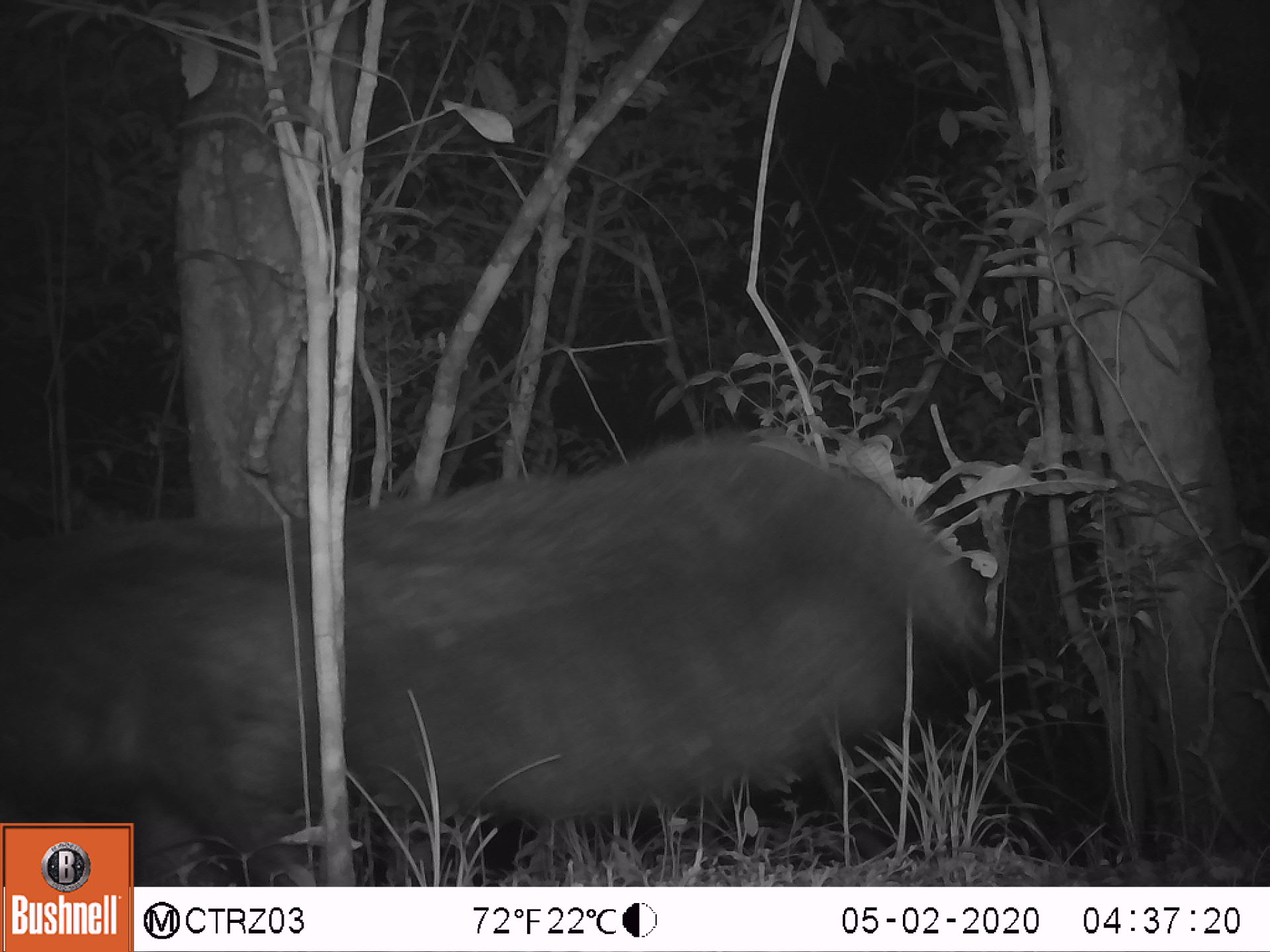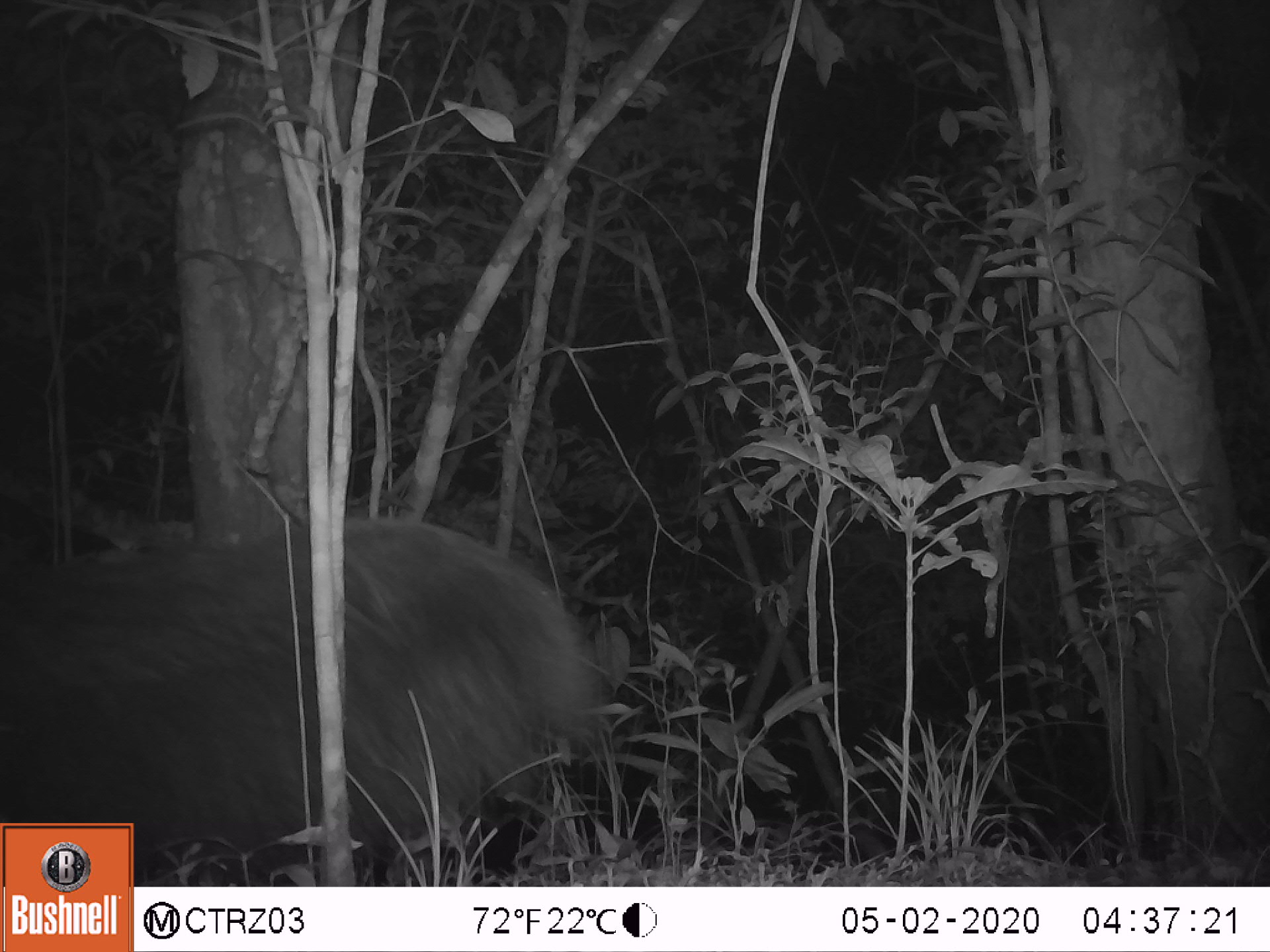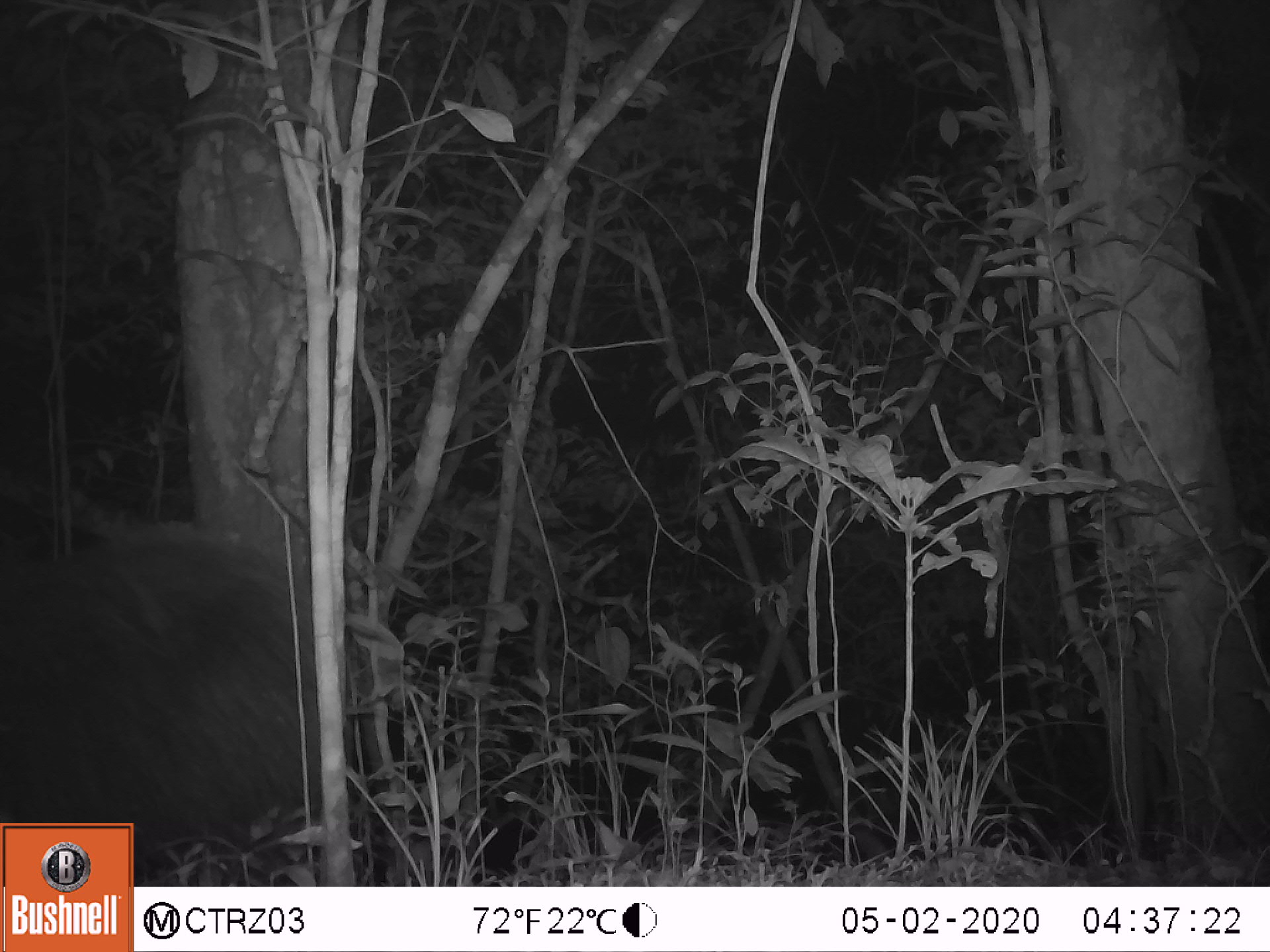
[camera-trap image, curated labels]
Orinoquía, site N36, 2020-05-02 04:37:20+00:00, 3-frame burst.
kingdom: Animalia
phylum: Chordata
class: Mammalia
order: Pilosa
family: Myrmecophagidae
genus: Myrmecophaga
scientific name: Myrmecophaga tridactyla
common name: giant anteater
Giant anteater (Myrmecophaga tridactyla).